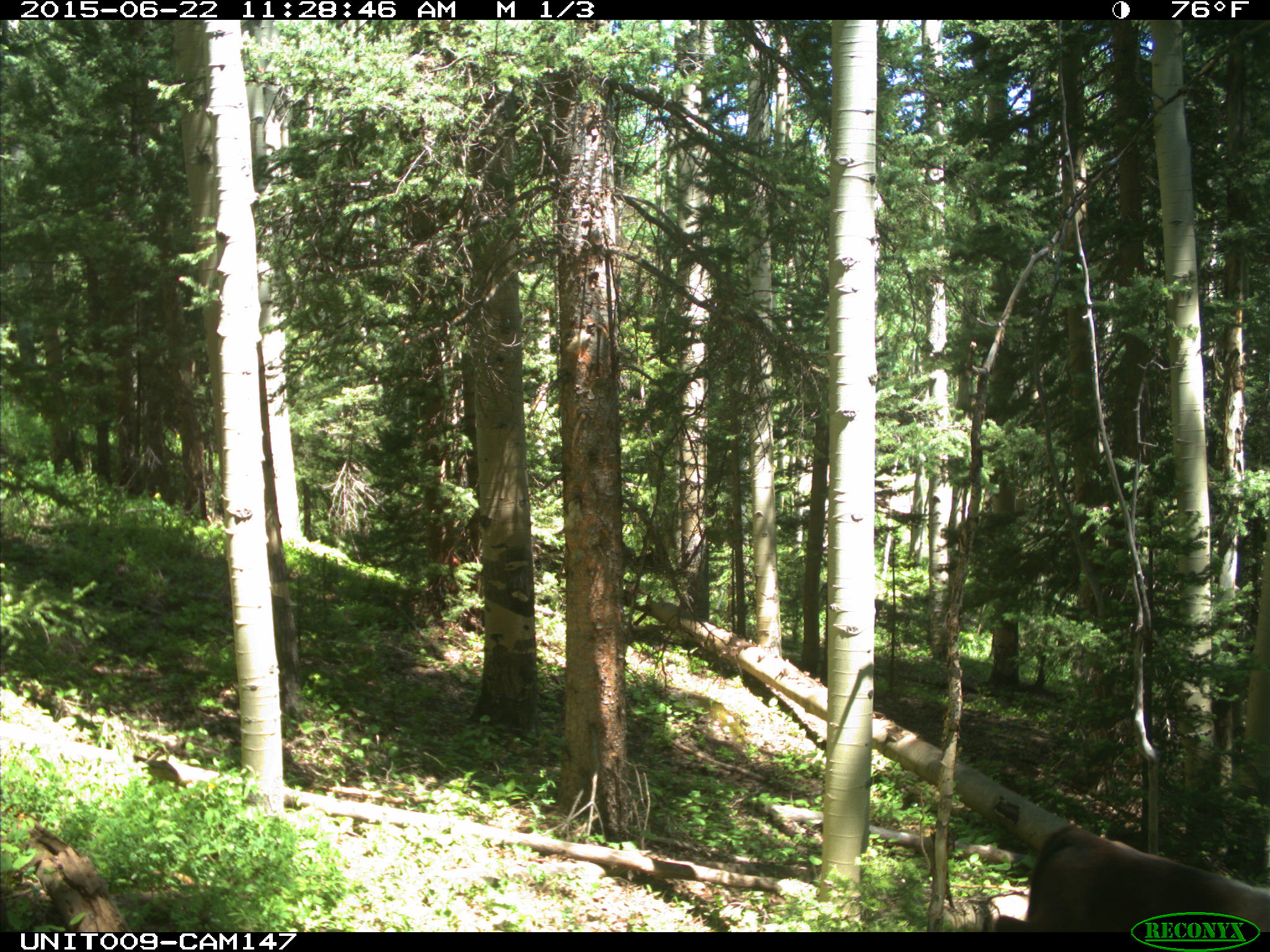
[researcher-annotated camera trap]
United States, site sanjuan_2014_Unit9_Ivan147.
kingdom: Animalia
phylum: Chordata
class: Mammalia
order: Artiodactyla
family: Bovidae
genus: Bos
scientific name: Bos taurus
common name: domestic cow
Bos taurus (domestic cow).